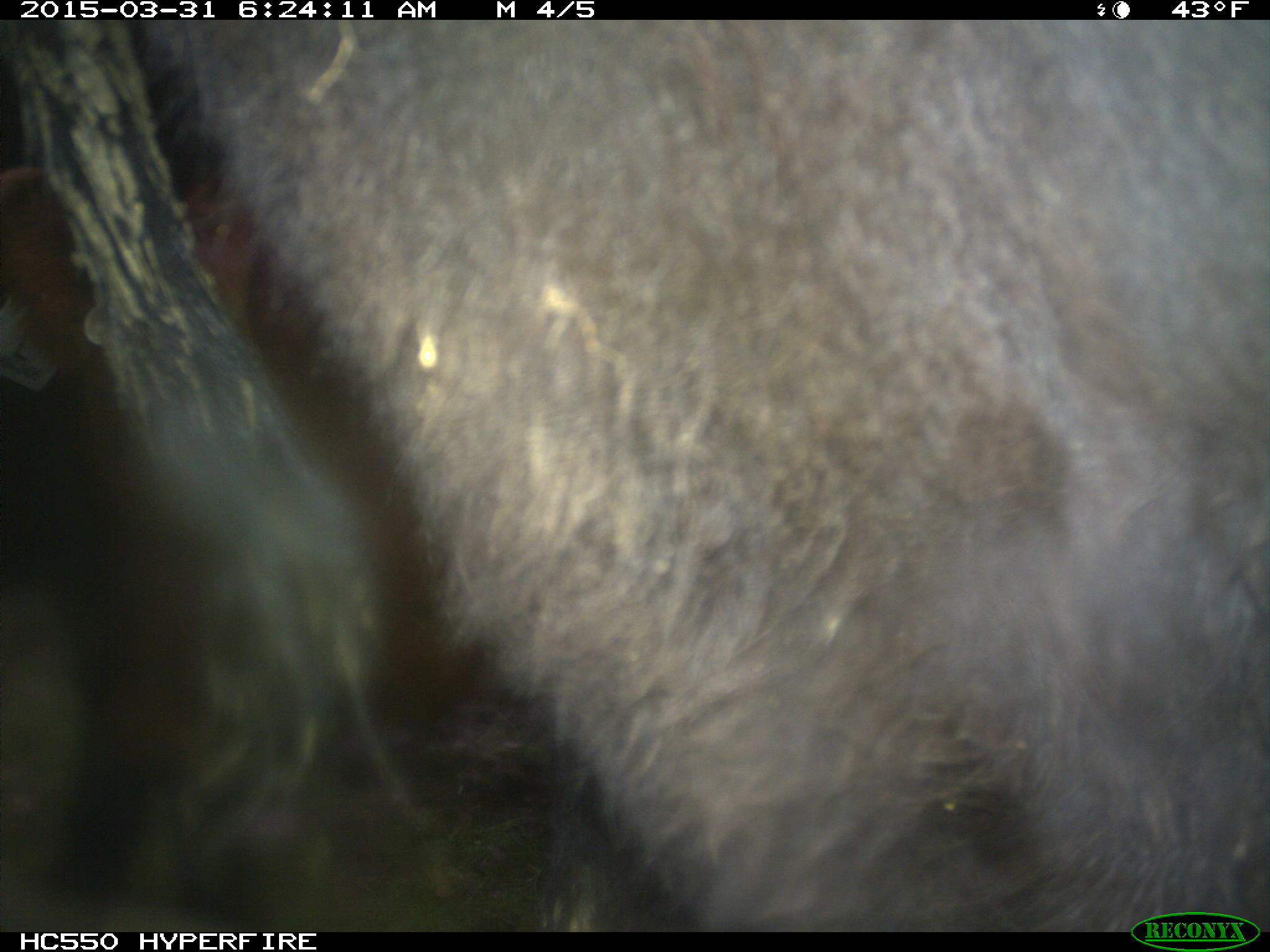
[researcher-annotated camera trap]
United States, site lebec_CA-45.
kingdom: Animalia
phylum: Chordata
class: Mammalia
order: Artiodactyla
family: Bovidae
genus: Bos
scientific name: Bos taurus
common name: domestic cow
Bos taurus (domestic cow).